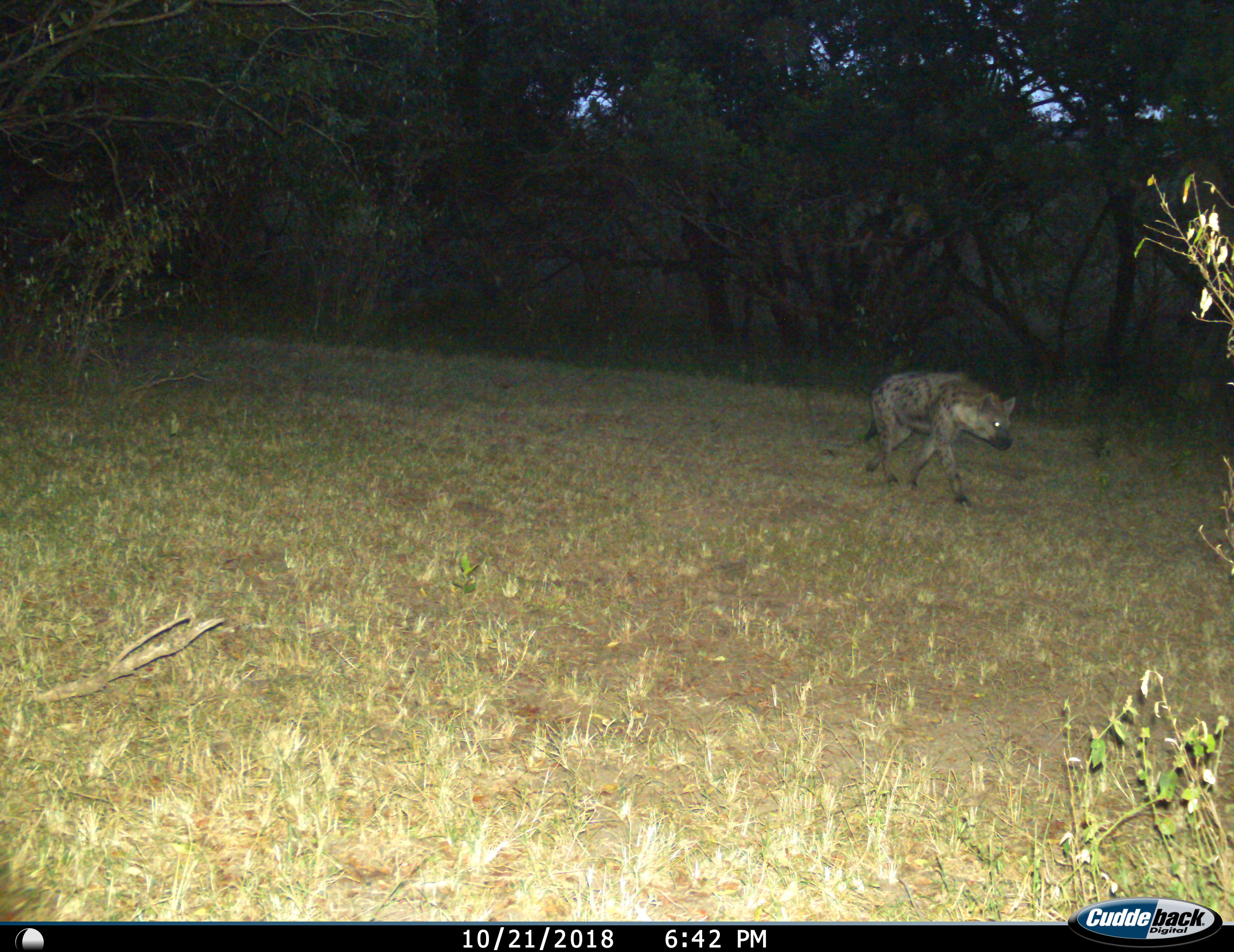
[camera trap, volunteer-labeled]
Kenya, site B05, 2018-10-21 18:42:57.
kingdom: Animalia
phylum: Chordata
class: Mammalia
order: Carnivora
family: Hyaenidae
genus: Crocuta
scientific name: Crocuta crocuta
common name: spotted hyena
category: hyenaspotted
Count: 1.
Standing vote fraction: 0%.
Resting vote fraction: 0%.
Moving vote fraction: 100%.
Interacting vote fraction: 0%.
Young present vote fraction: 0%.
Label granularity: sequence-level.